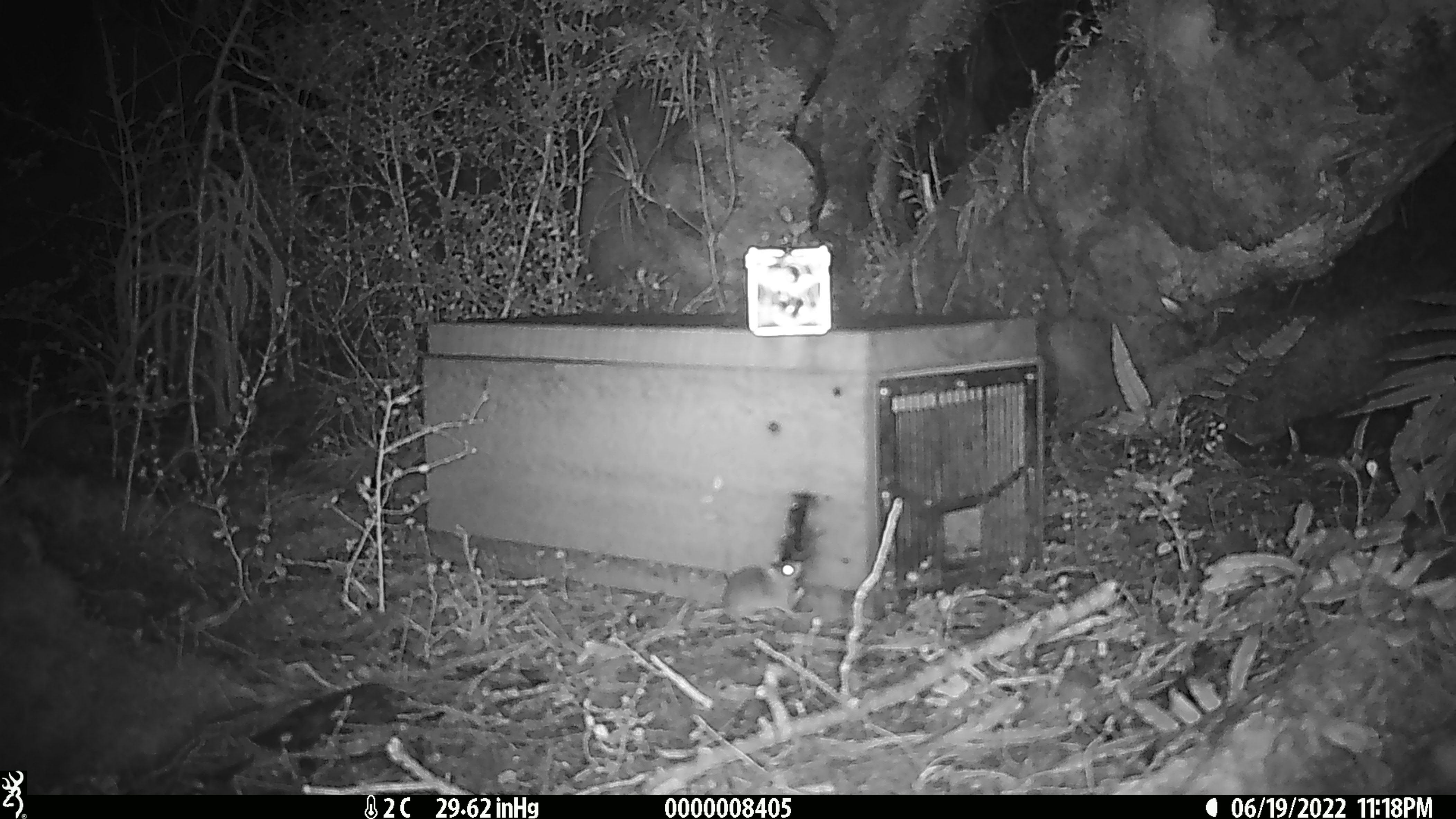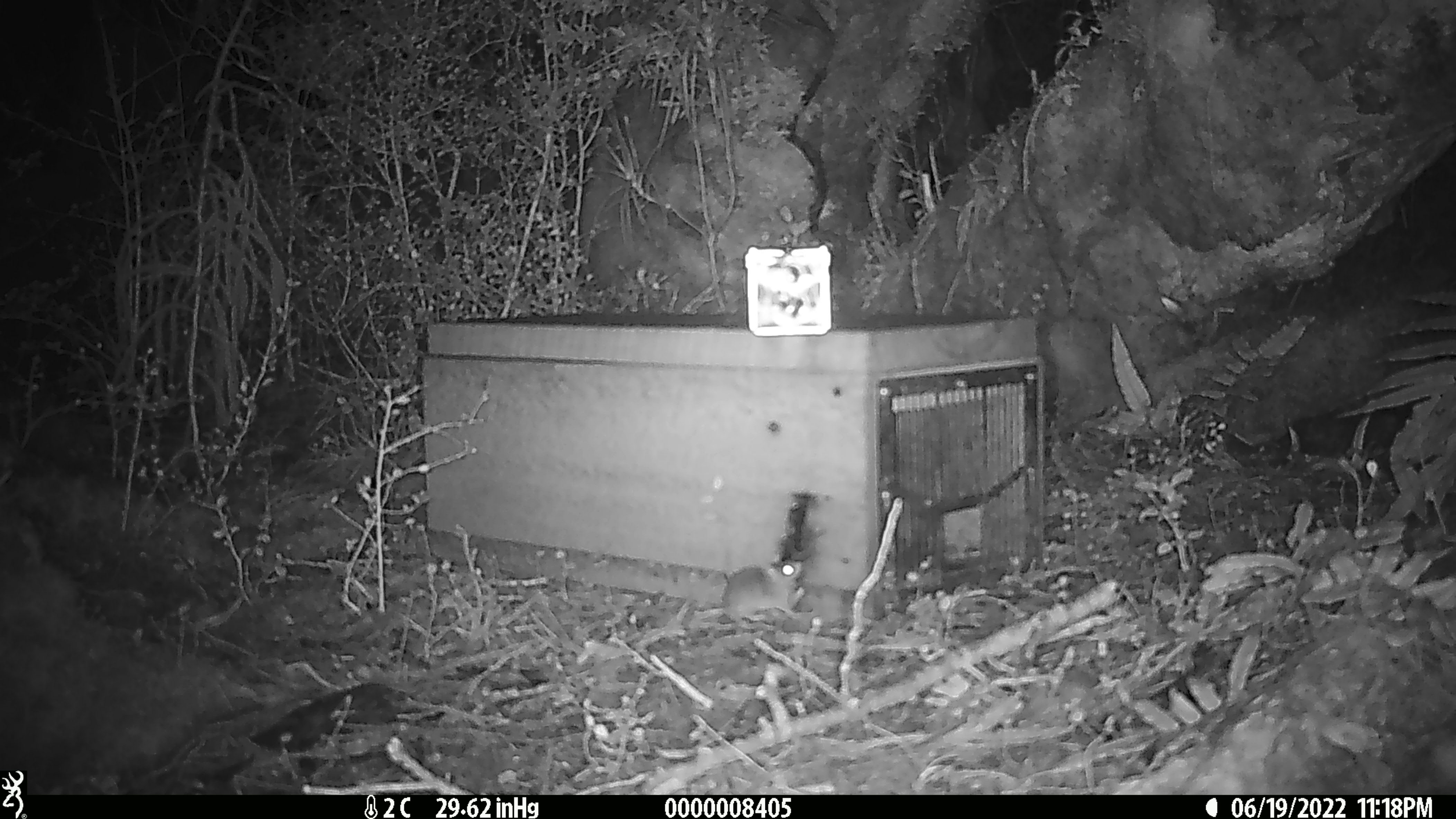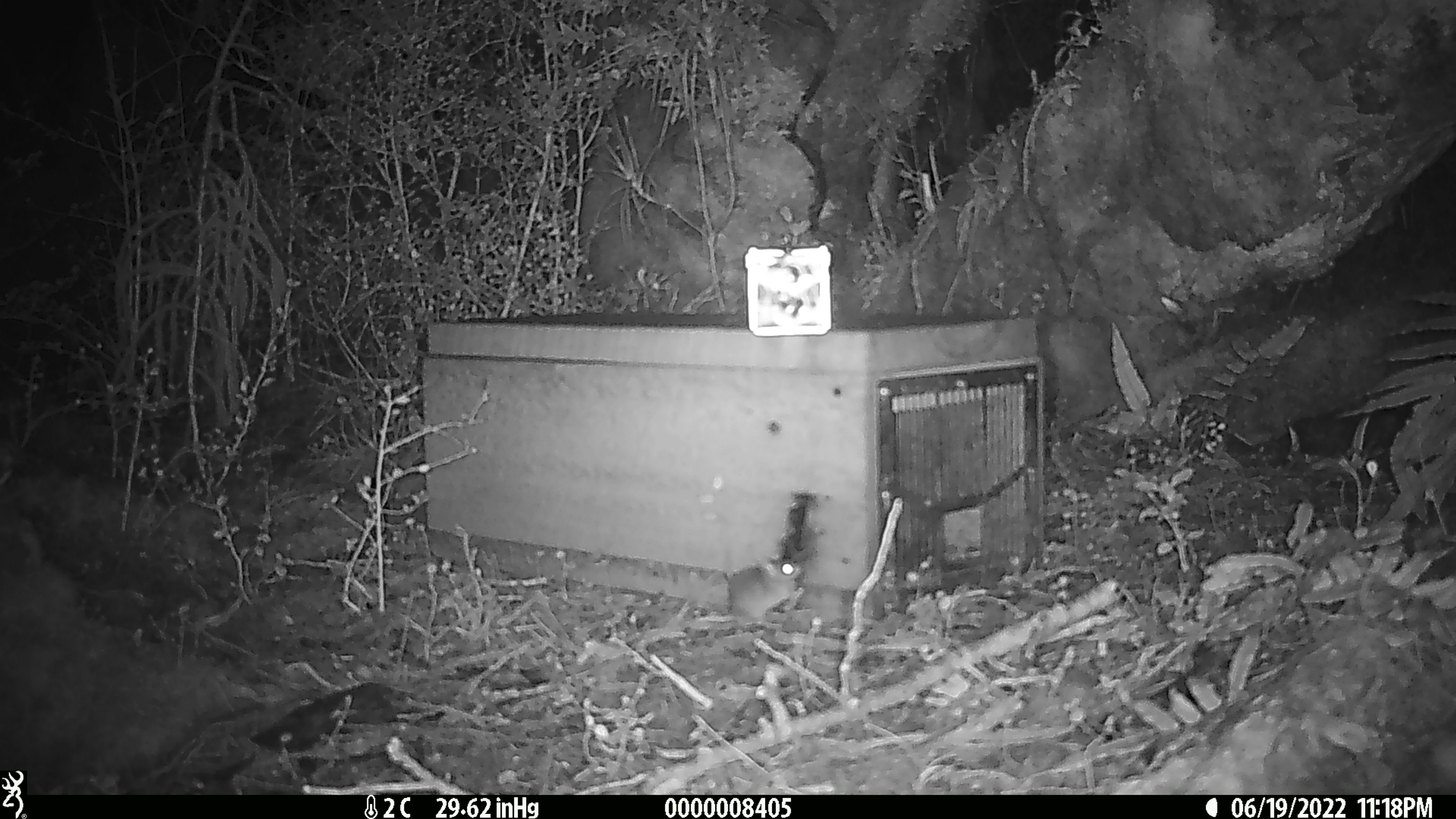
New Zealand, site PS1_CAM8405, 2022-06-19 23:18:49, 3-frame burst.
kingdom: Animalia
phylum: Chordata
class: Mammalia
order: Rodentia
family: Muridae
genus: Mus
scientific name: Mus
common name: mouse